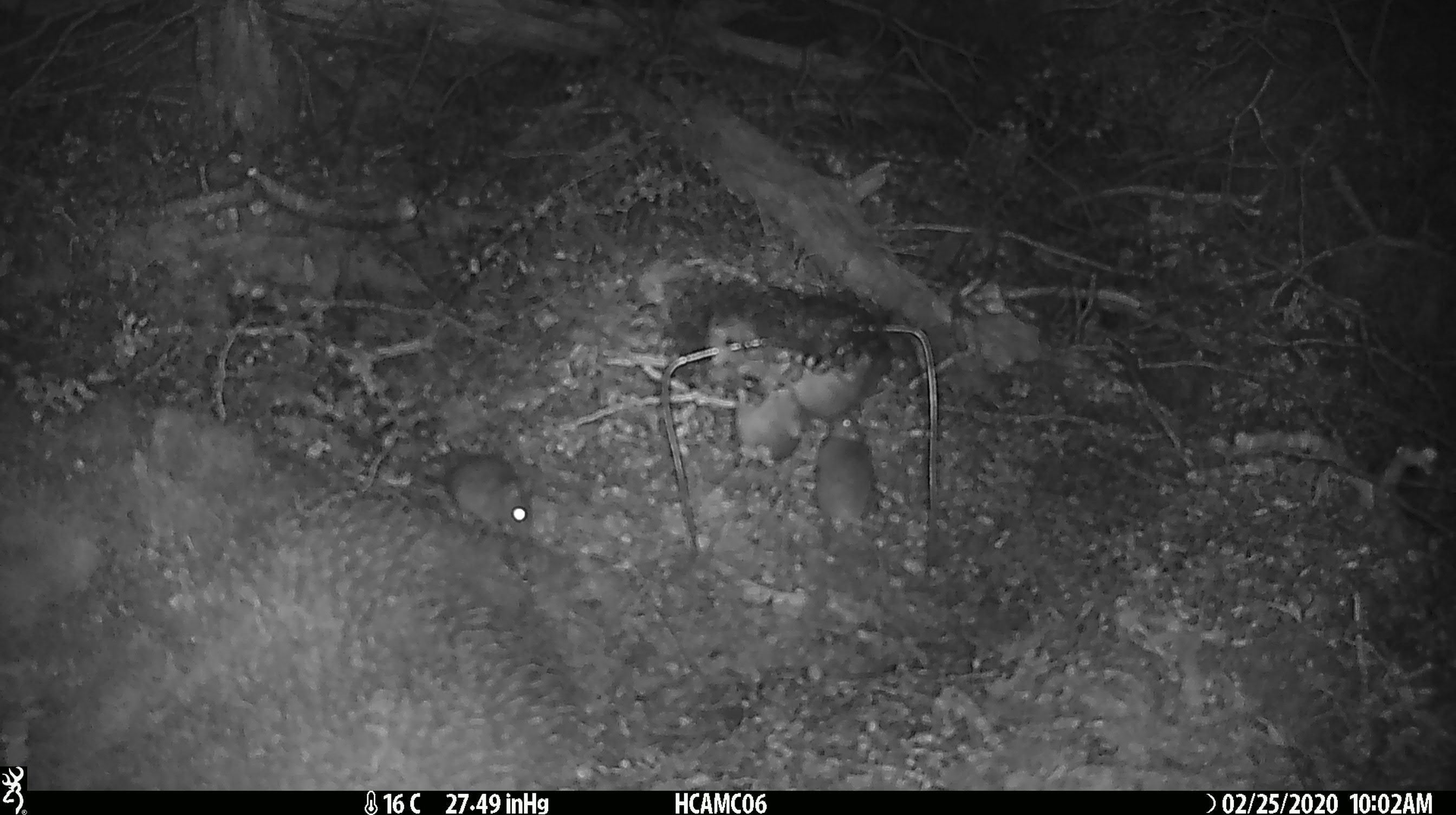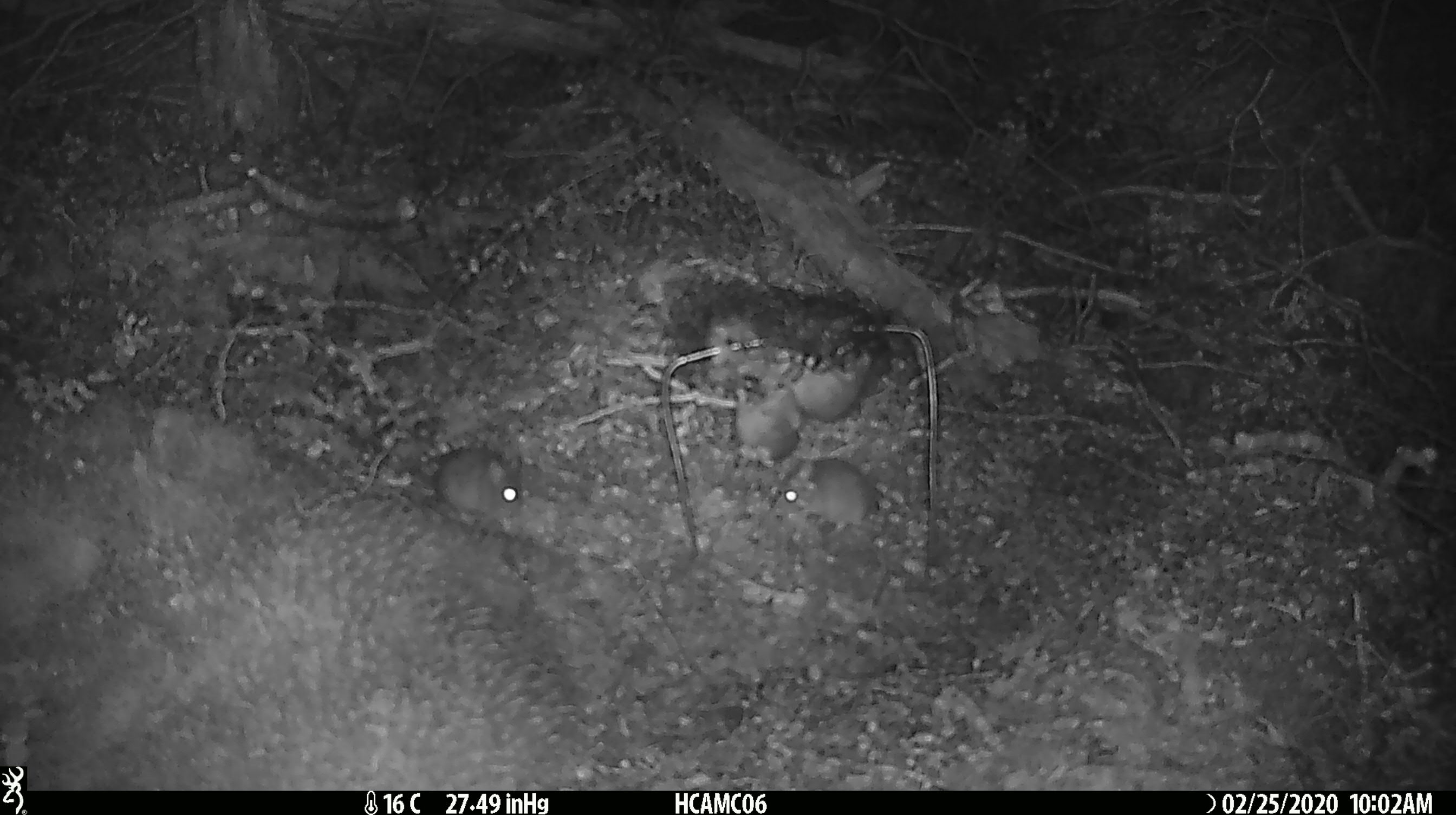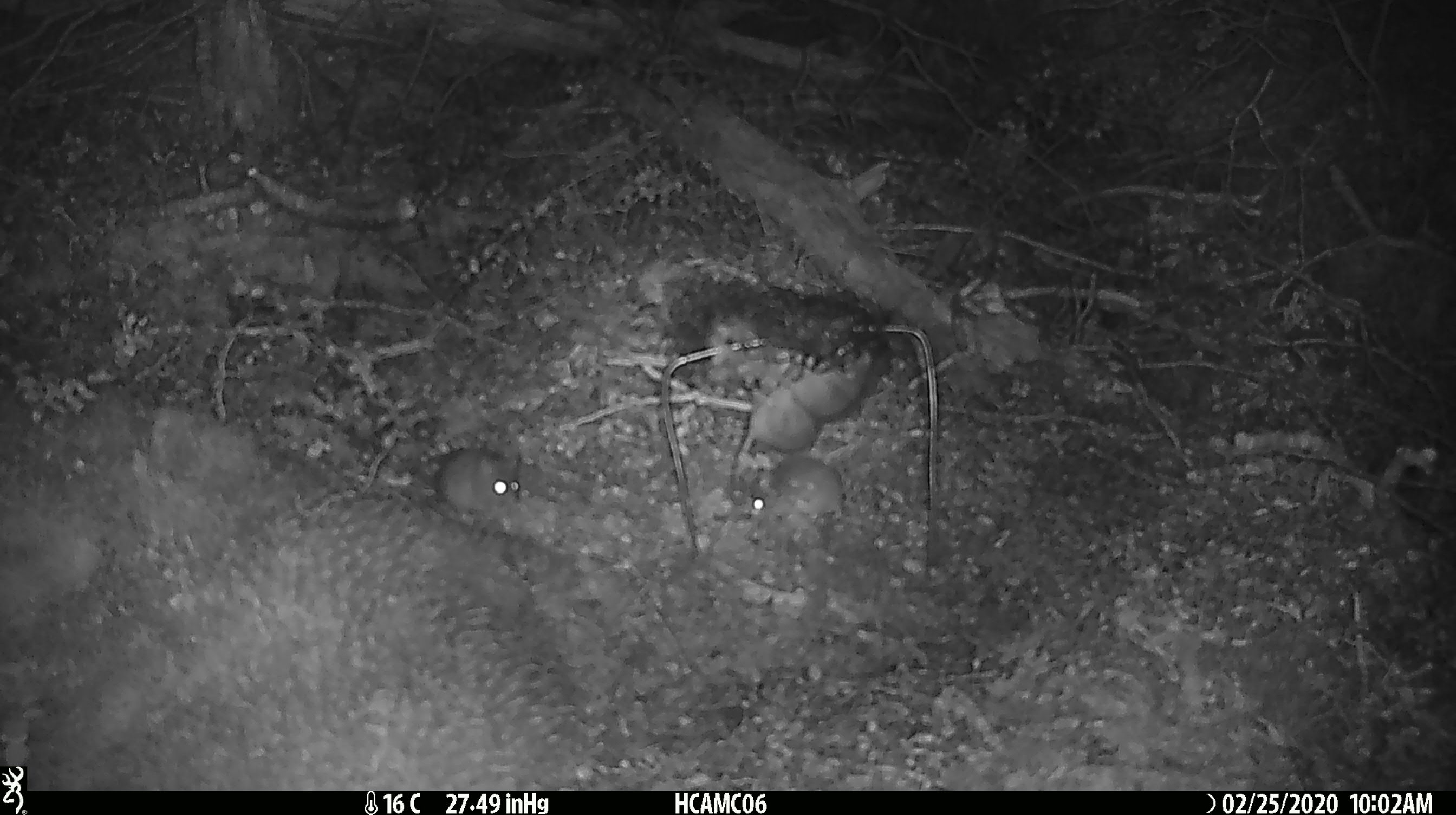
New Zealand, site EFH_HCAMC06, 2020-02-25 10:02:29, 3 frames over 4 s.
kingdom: Animalia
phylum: Chordata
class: Mammalia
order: Rodentia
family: Muridae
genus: Mus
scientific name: Mus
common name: mouse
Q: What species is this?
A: Mouse (Mus).